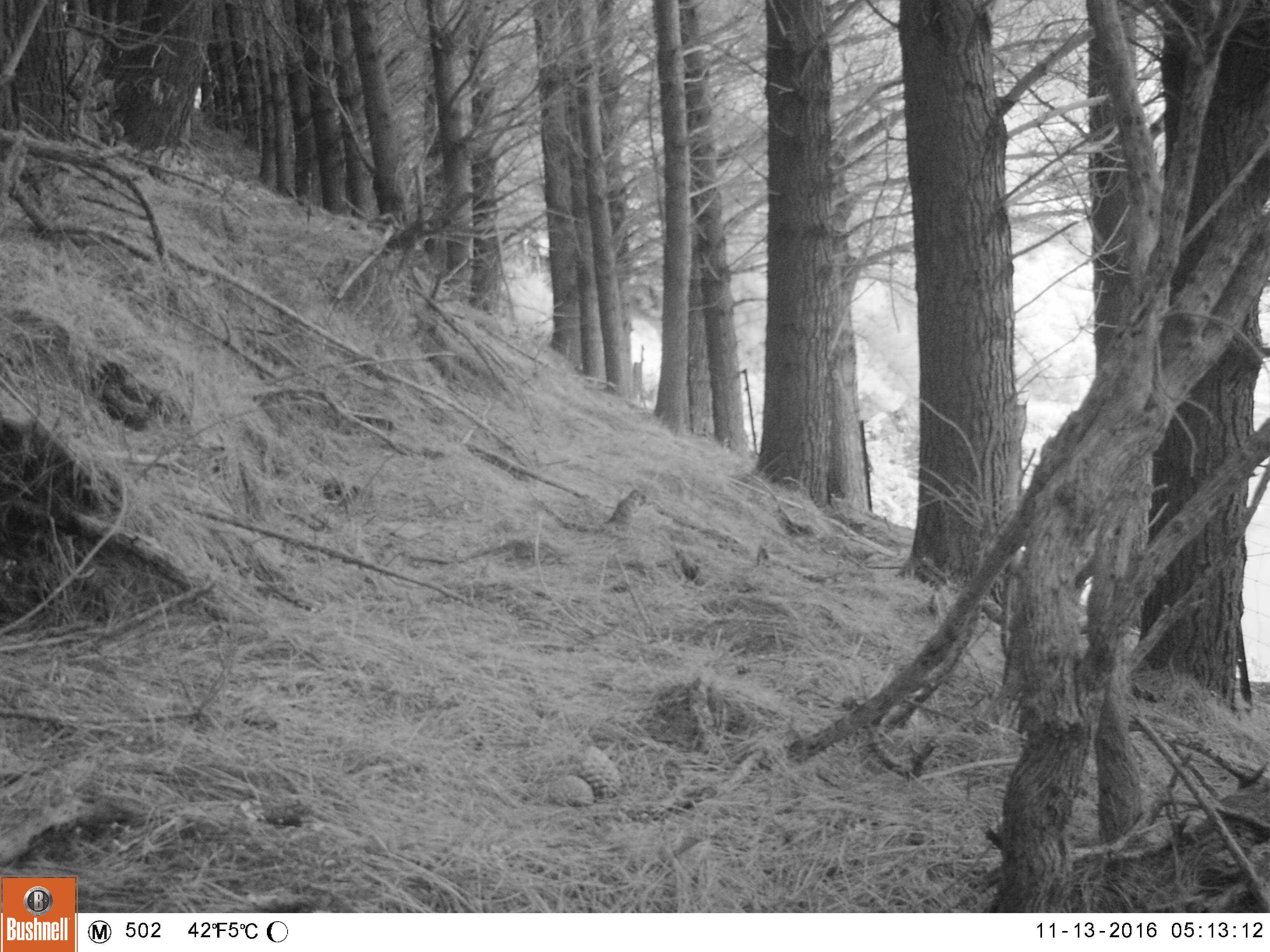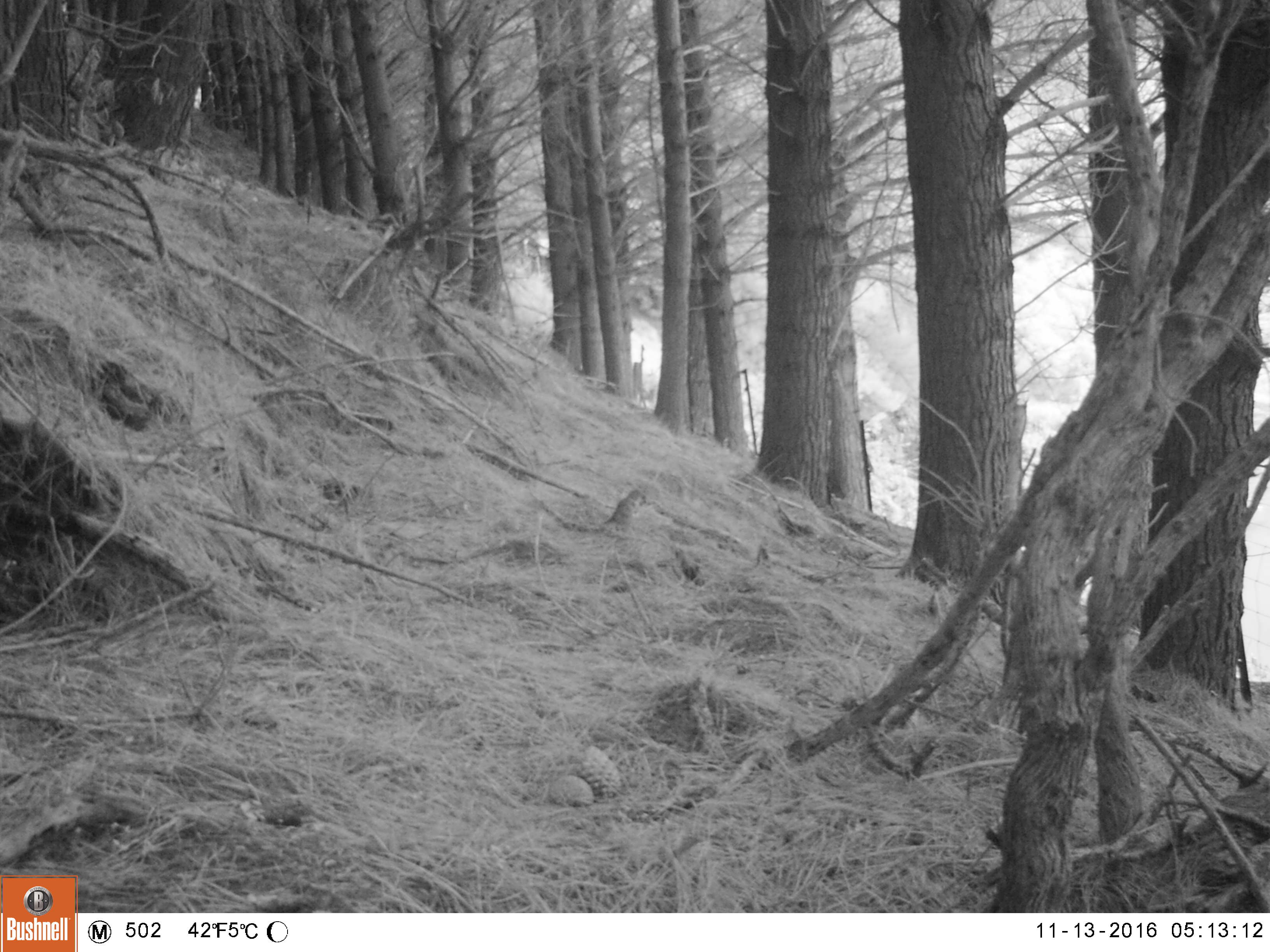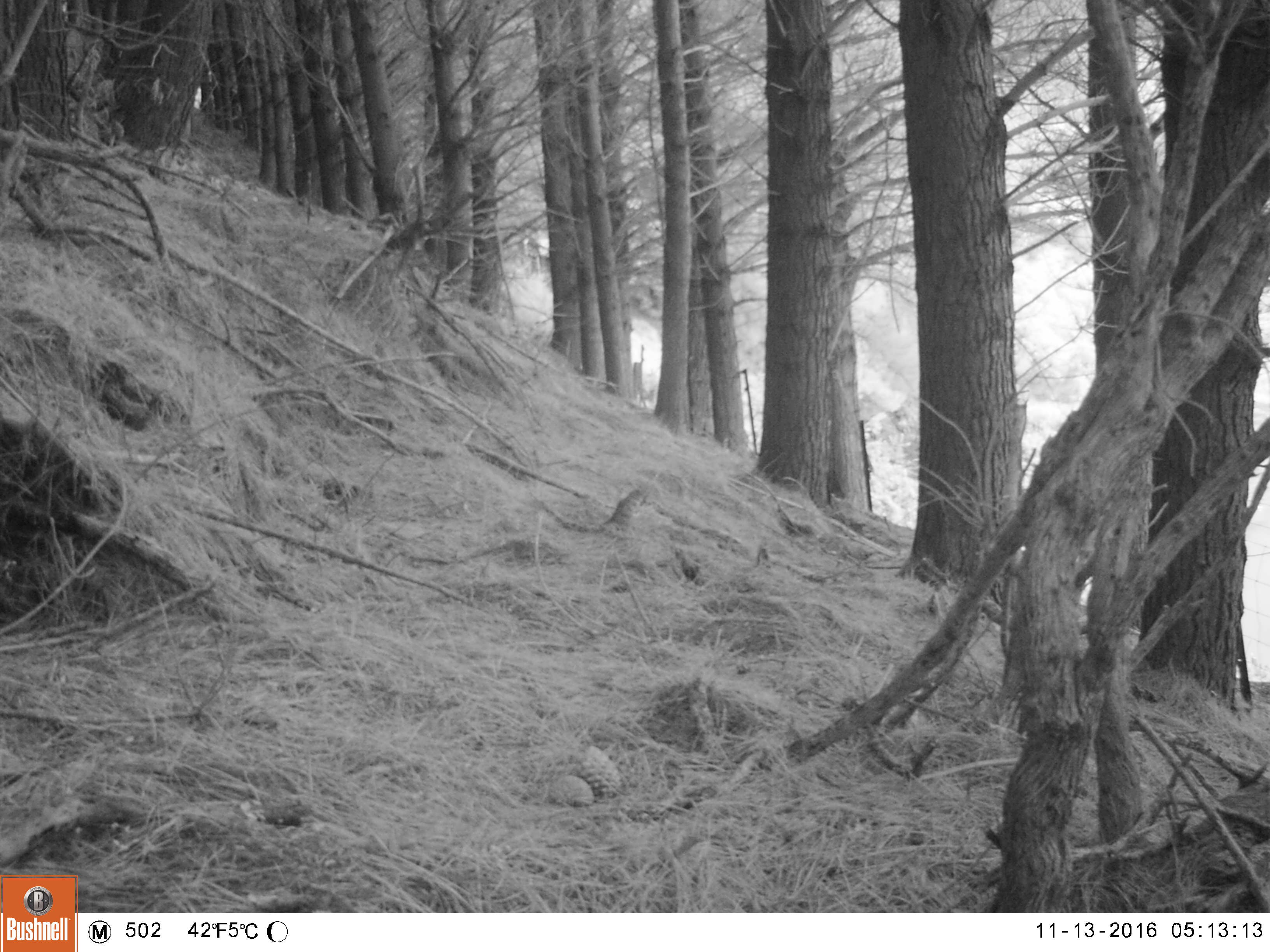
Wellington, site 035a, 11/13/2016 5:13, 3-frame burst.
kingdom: Animalia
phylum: Chordata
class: Aves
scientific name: Aves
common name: bird